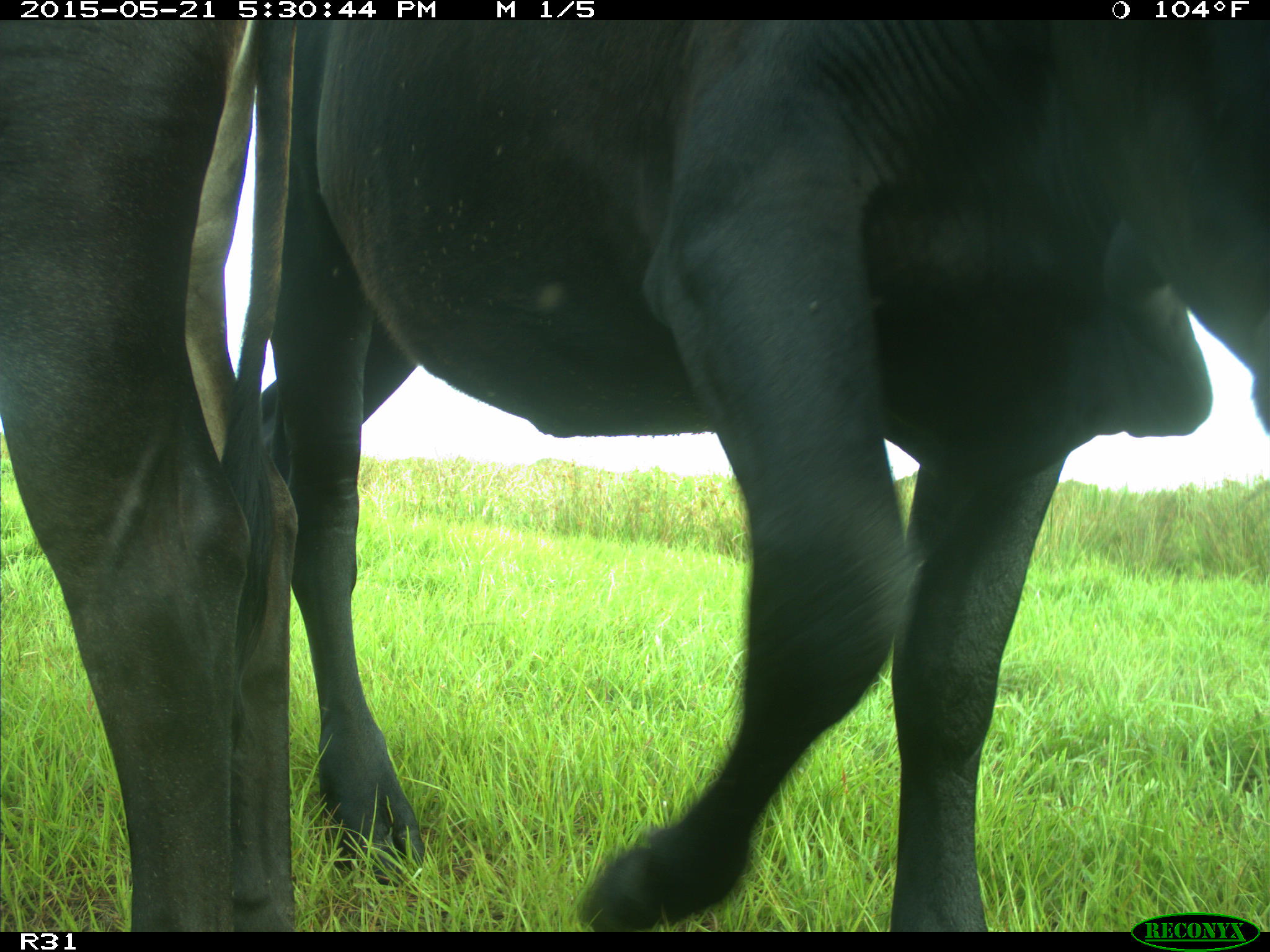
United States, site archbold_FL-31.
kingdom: Animalia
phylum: Chordata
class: Mammalia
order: Artiodactyla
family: Bovidae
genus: Bos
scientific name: Bos taurus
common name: domestic cow